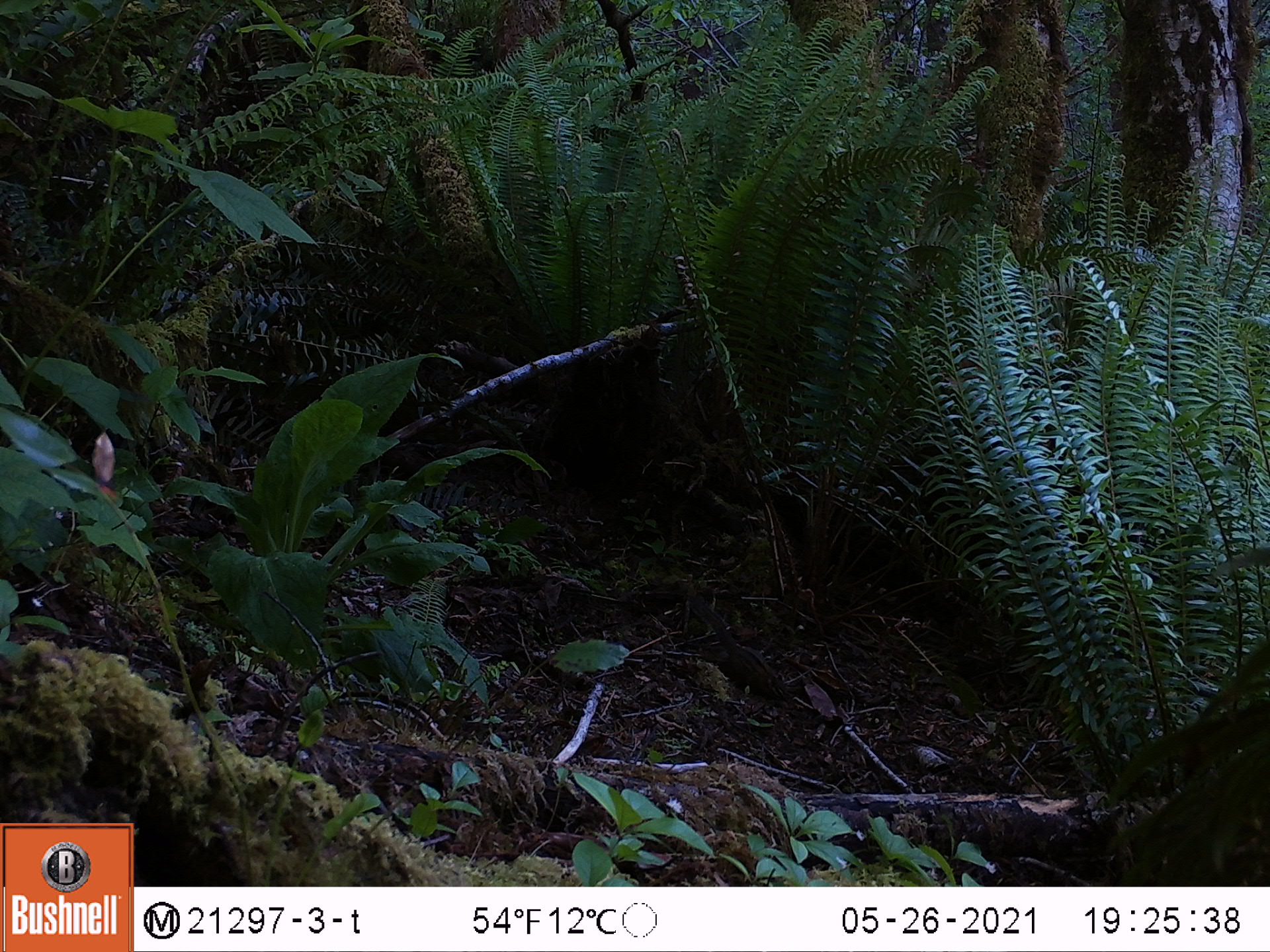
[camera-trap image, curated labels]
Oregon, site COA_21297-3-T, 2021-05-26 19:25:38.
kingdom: Animalia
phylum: Chordata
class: Mammalia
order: Rodentia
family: Sciuridae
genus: Neotamias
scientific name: Neotamias townsendii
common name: townsend's chipmunk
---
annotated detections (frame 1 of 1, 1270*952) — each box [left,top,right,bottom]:
townsend's chipmunk: [696,603,792,700]